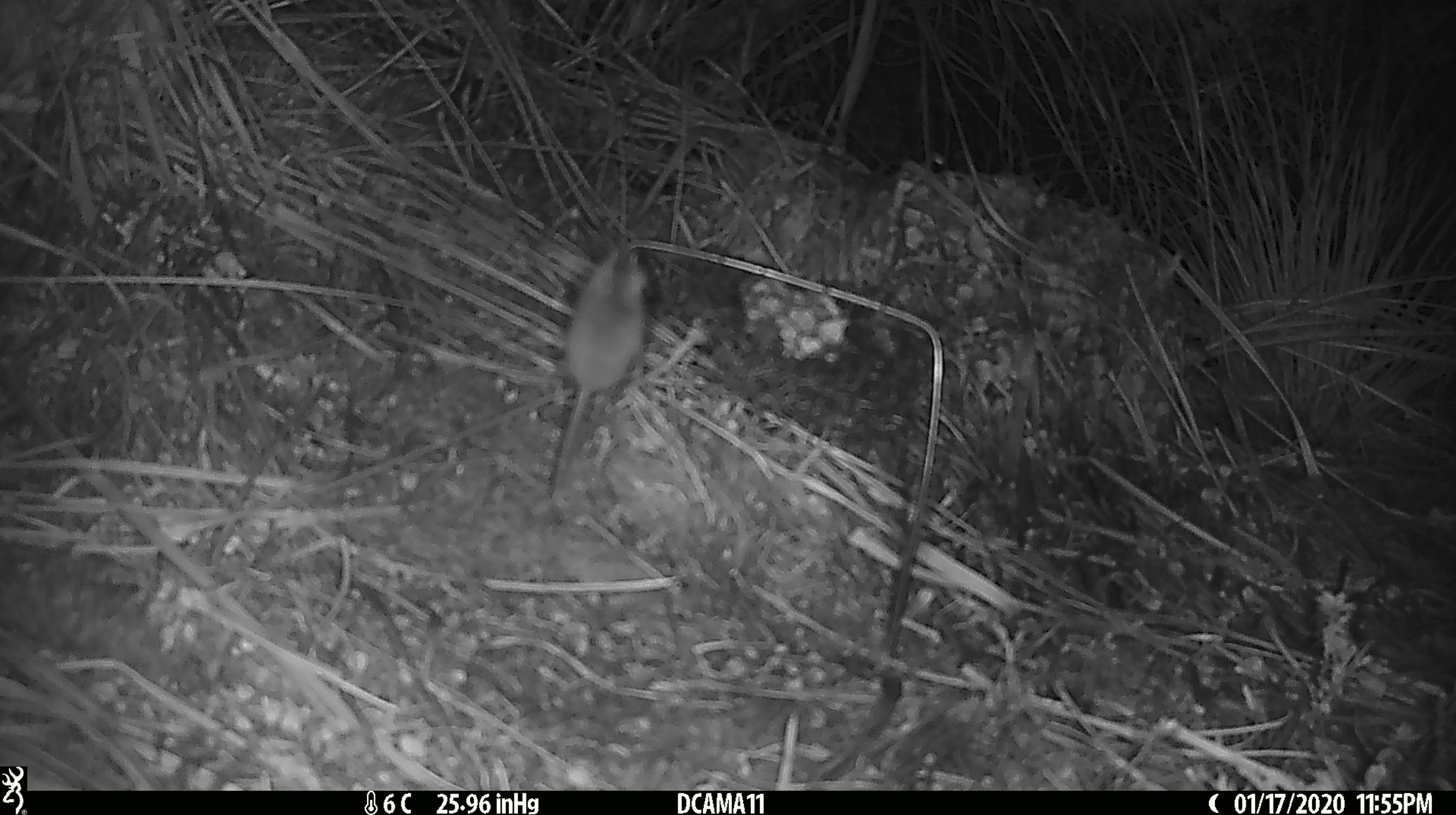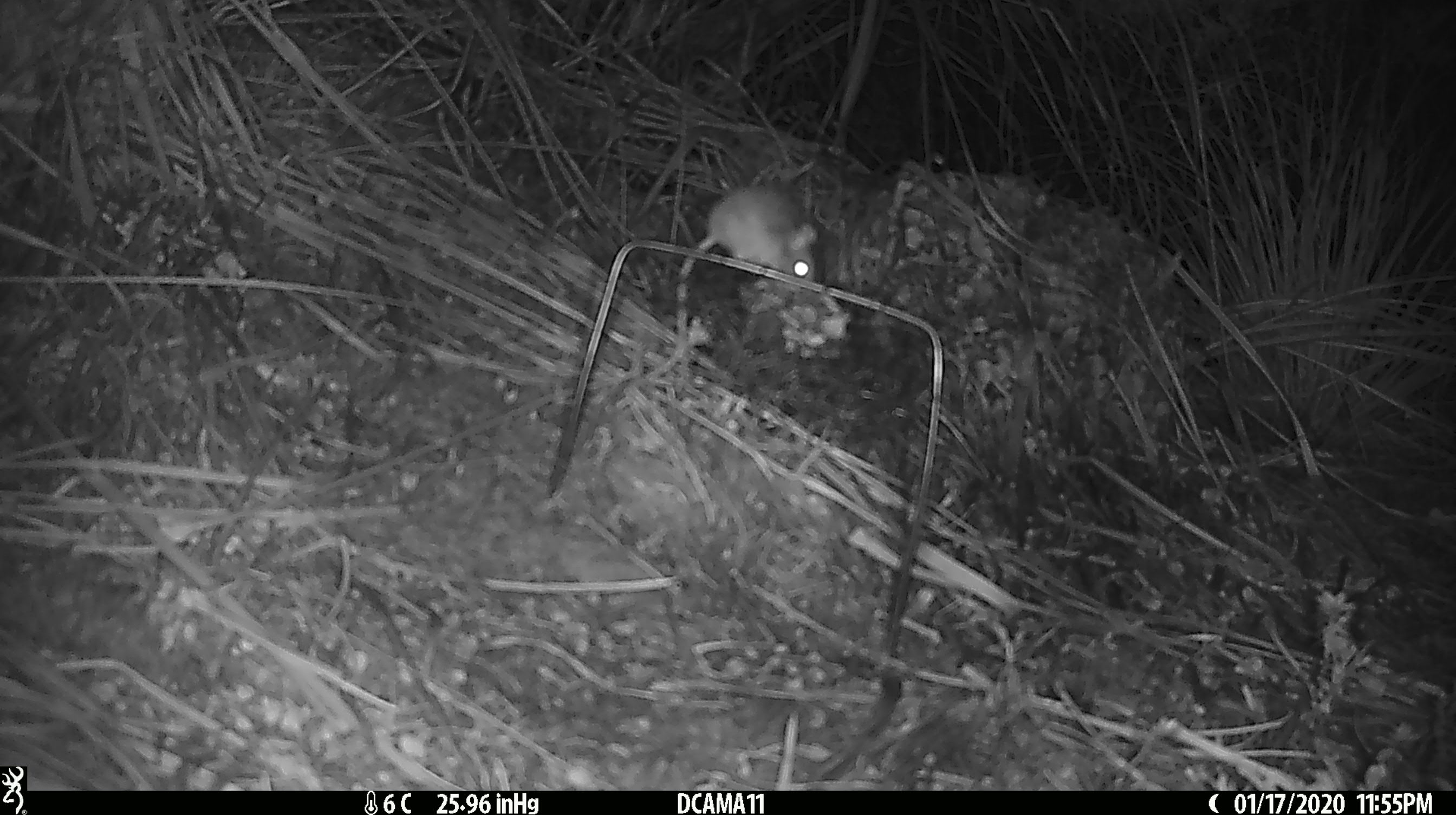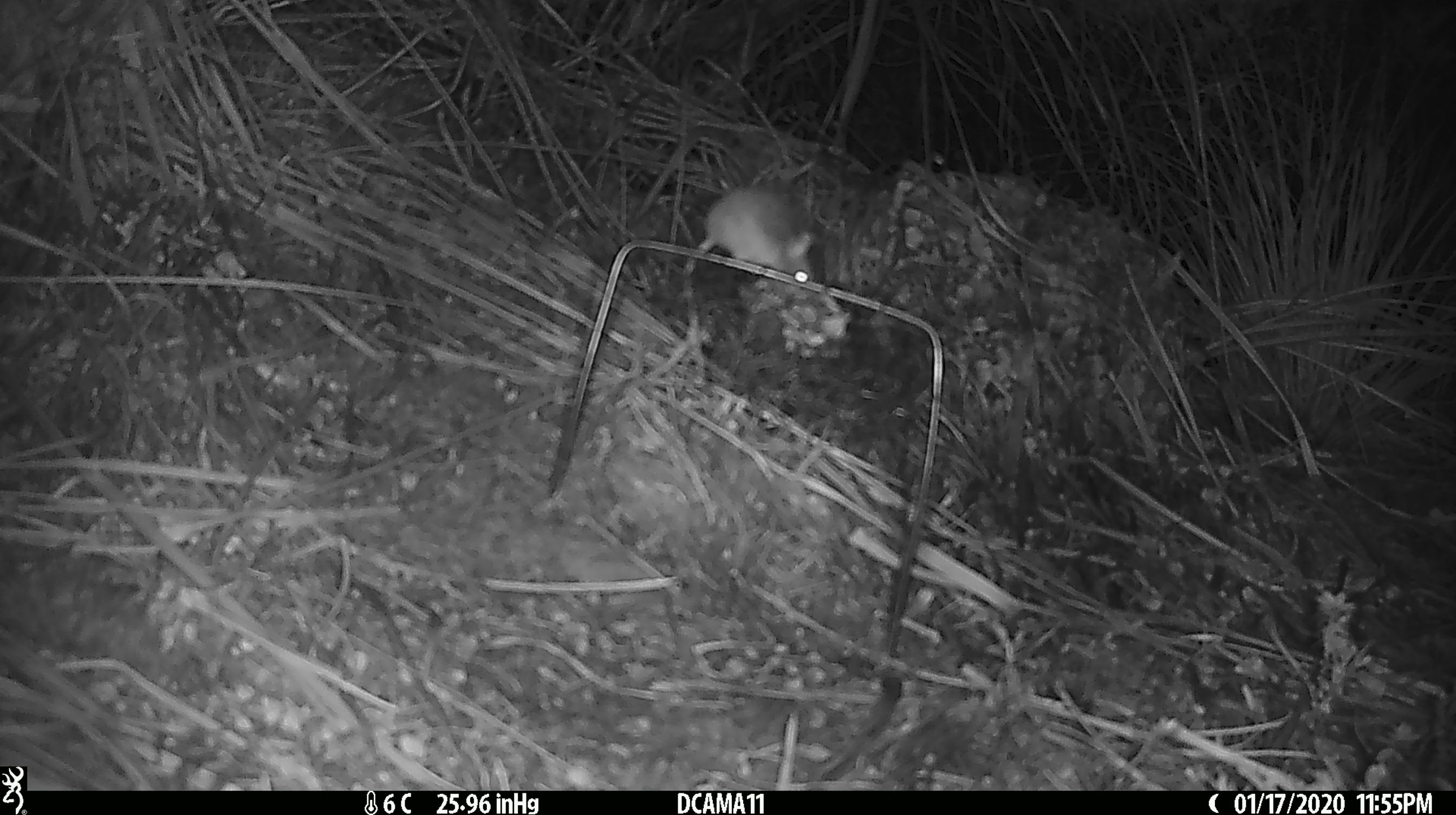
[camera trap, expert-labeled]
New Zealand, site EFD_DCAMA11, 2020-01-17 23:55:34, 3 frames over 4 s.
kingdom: Animalia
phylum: Chordata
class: Mammalia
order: Rodentia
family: Muridae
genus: Mus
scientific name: Mus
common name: mouse